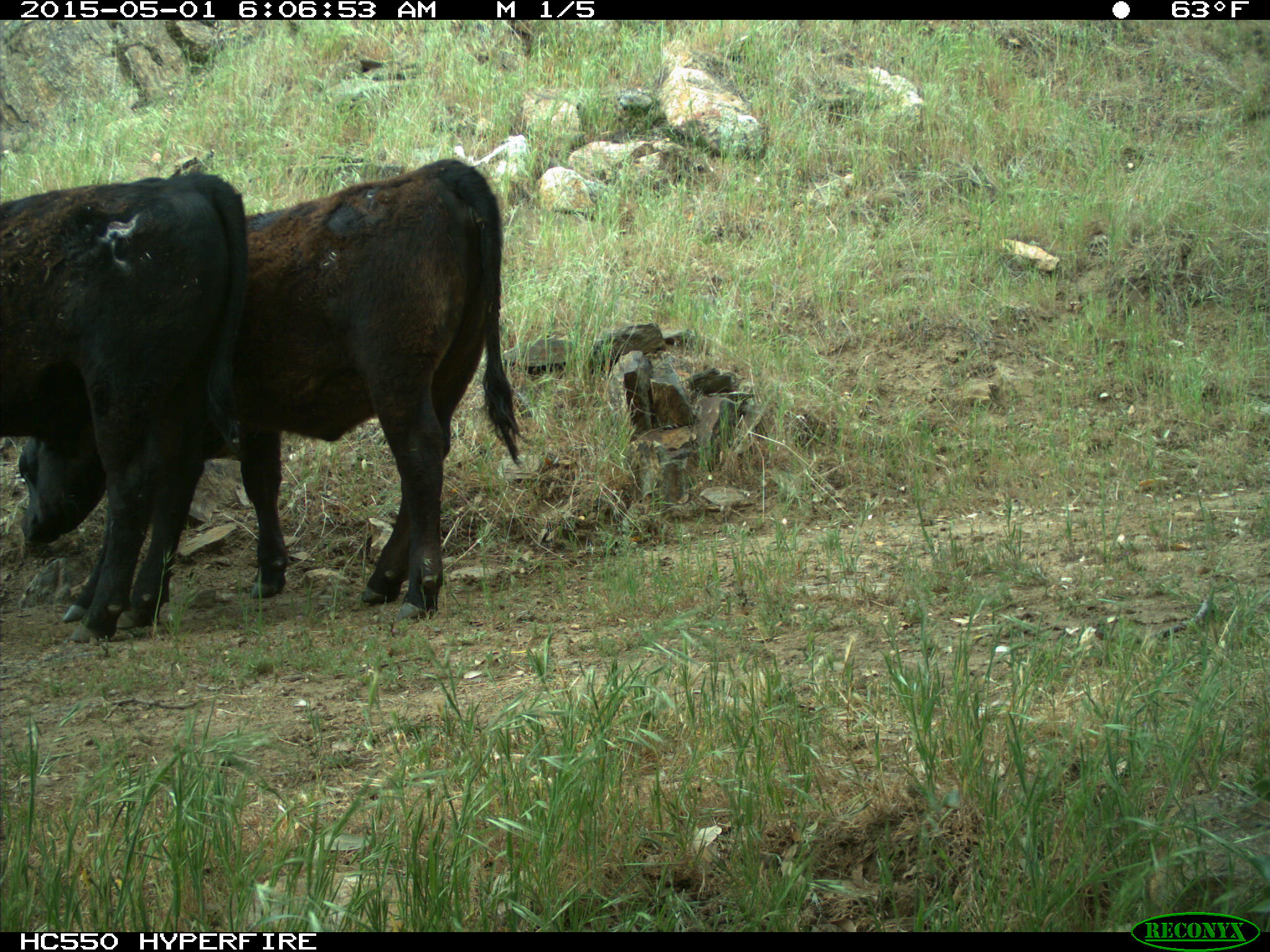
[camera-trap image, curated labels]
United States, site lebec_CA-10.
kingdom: Animalia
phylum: Chordata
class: Mammalia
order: Artiodactyla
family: Bovidae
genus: Bos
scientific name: Bos taurus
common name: domestic cow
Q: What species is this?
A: Bos taurus (domestic cow).